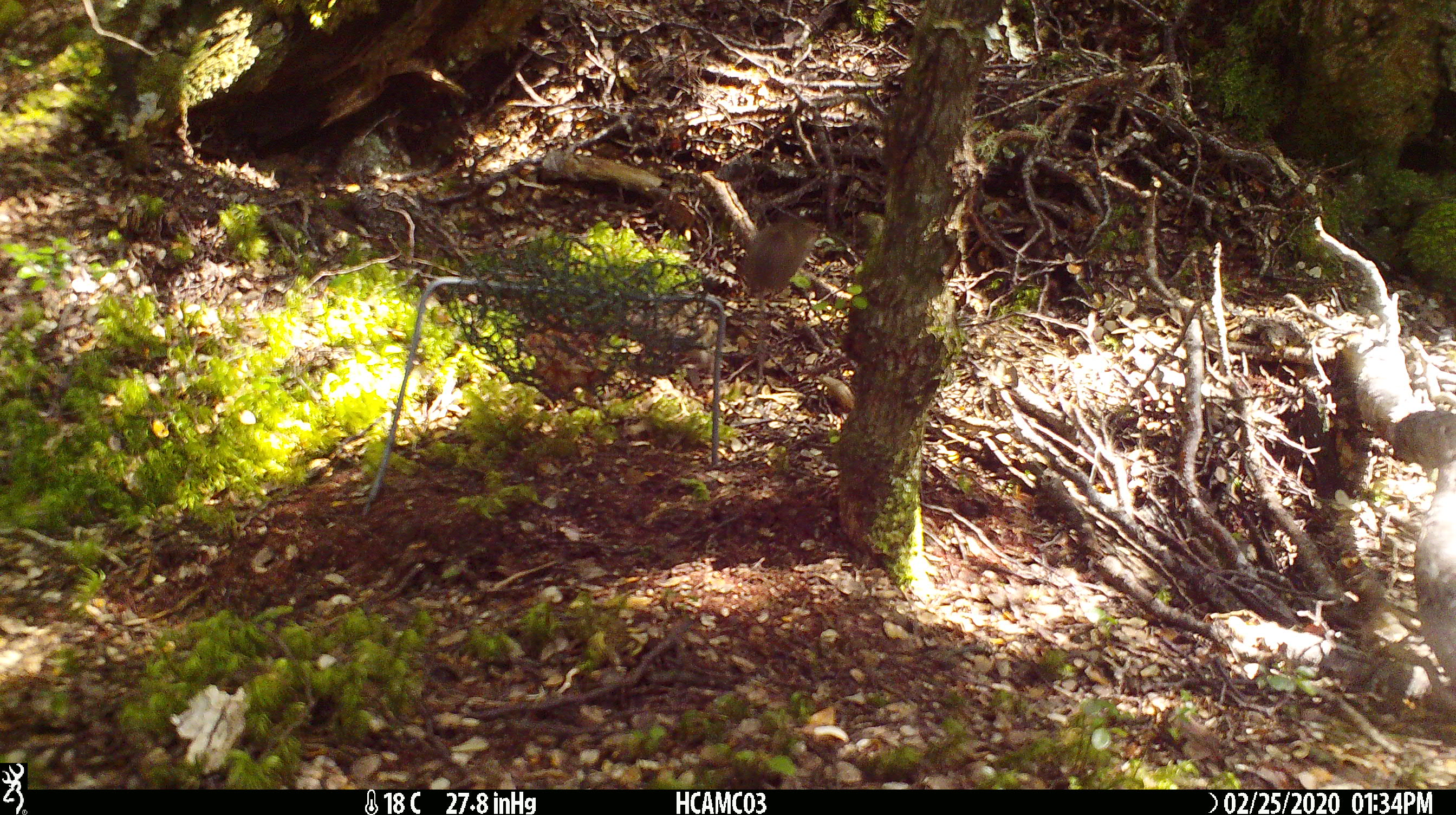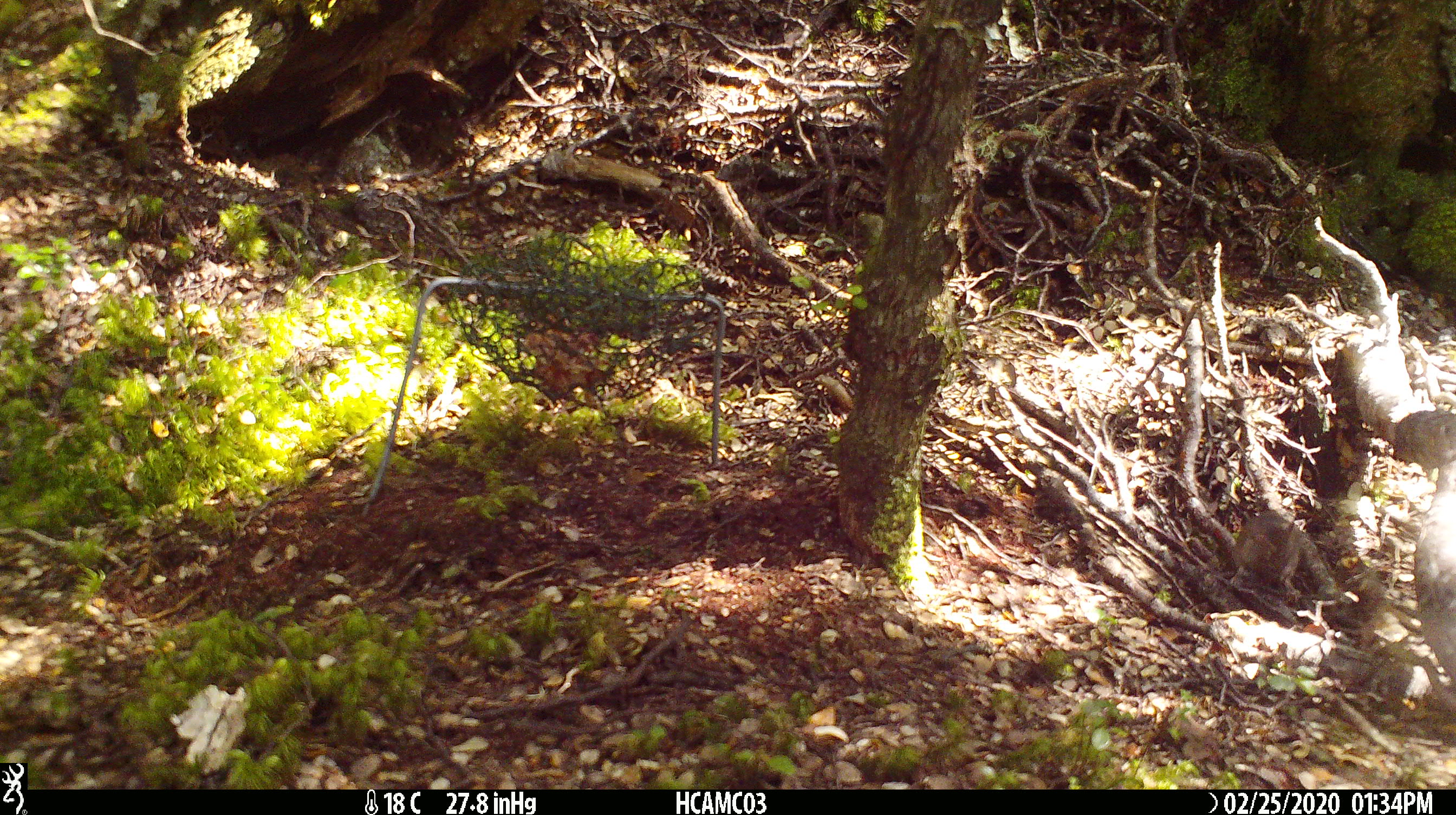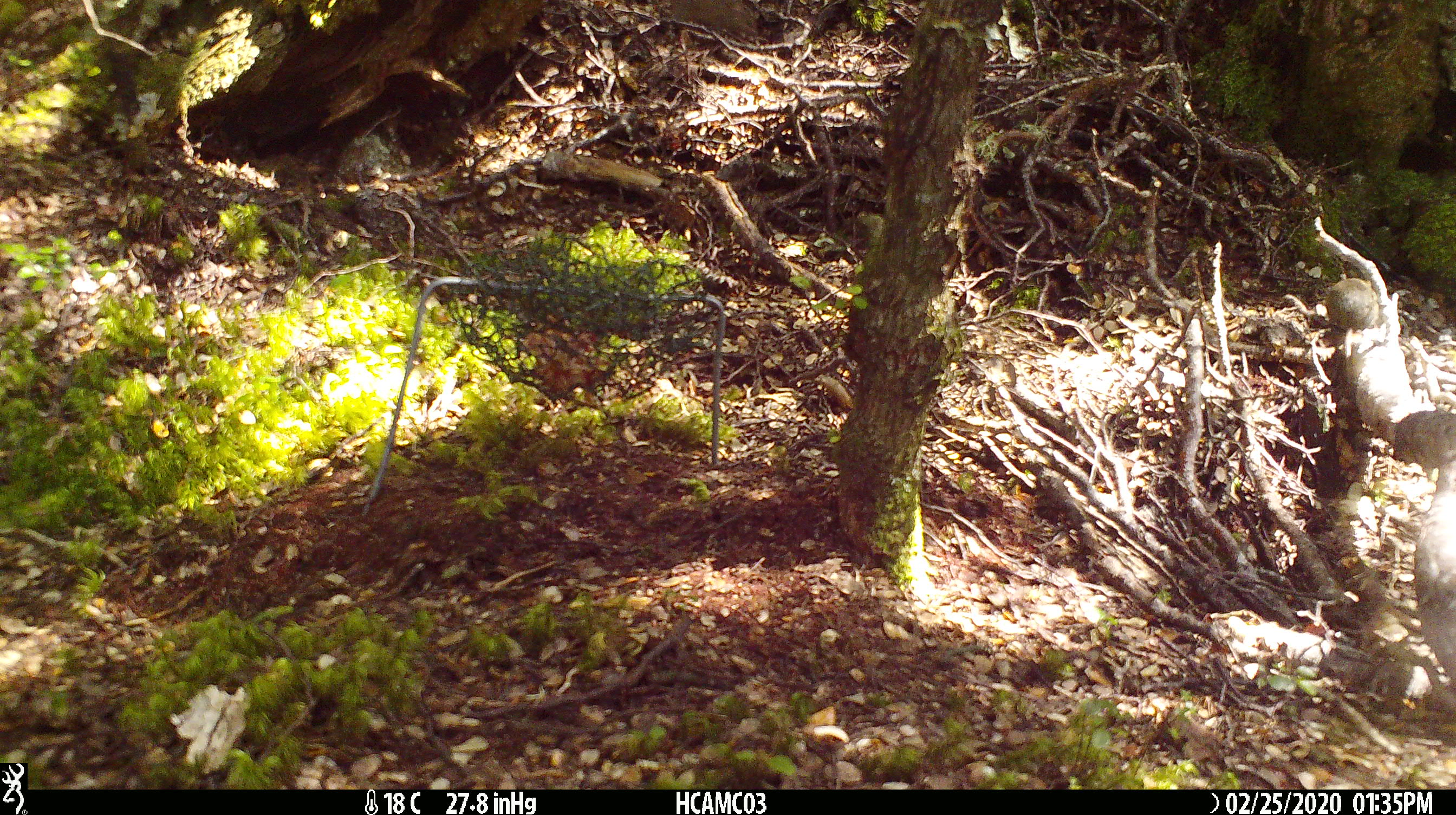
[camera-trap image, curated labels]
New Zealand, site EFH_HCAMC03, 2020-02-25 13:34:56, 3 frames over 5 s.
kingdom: Animalia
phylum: Chordata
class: Mammalia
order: Rodentia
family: Muridae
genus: Mus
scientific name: Mus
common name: mouse